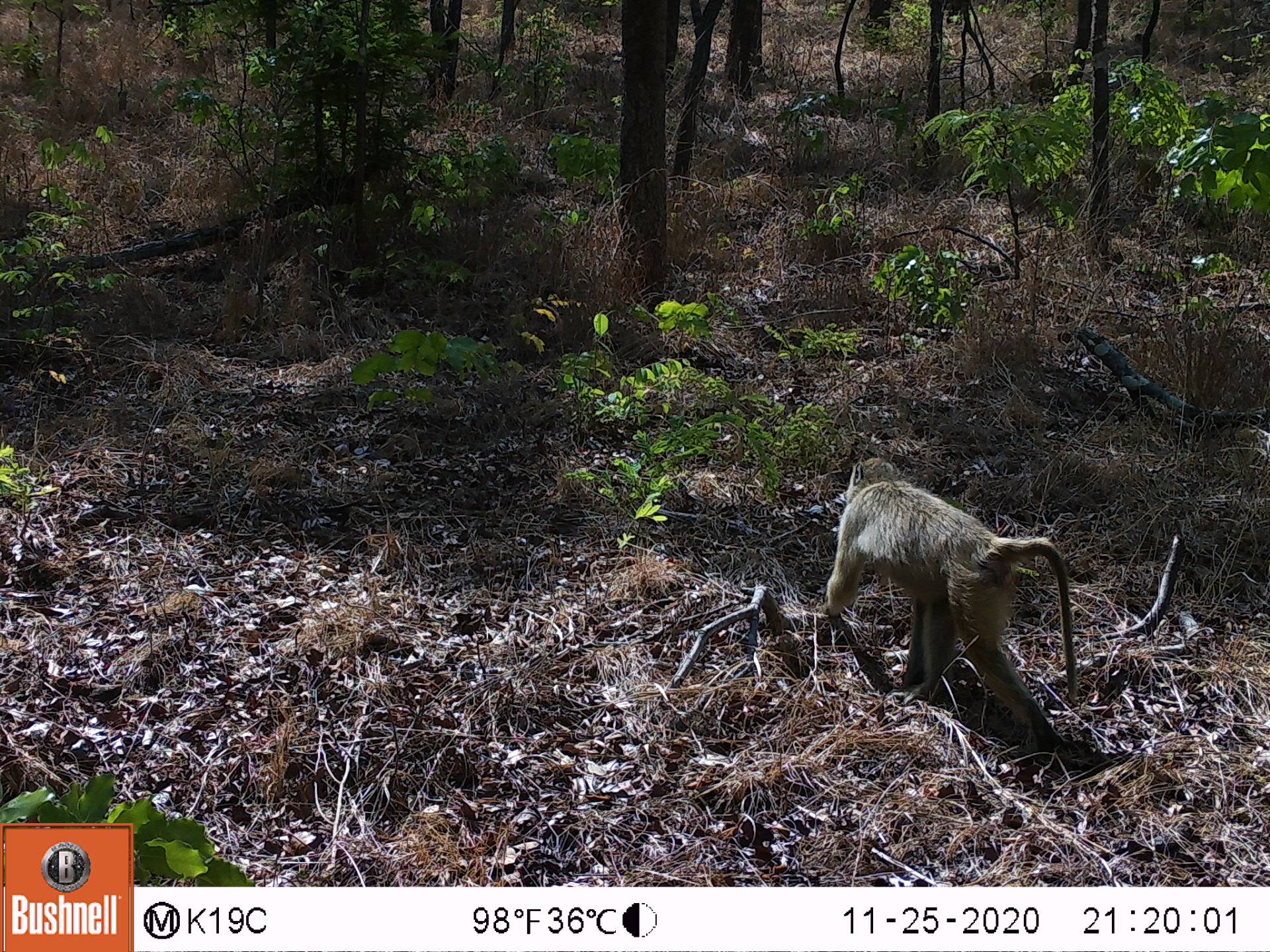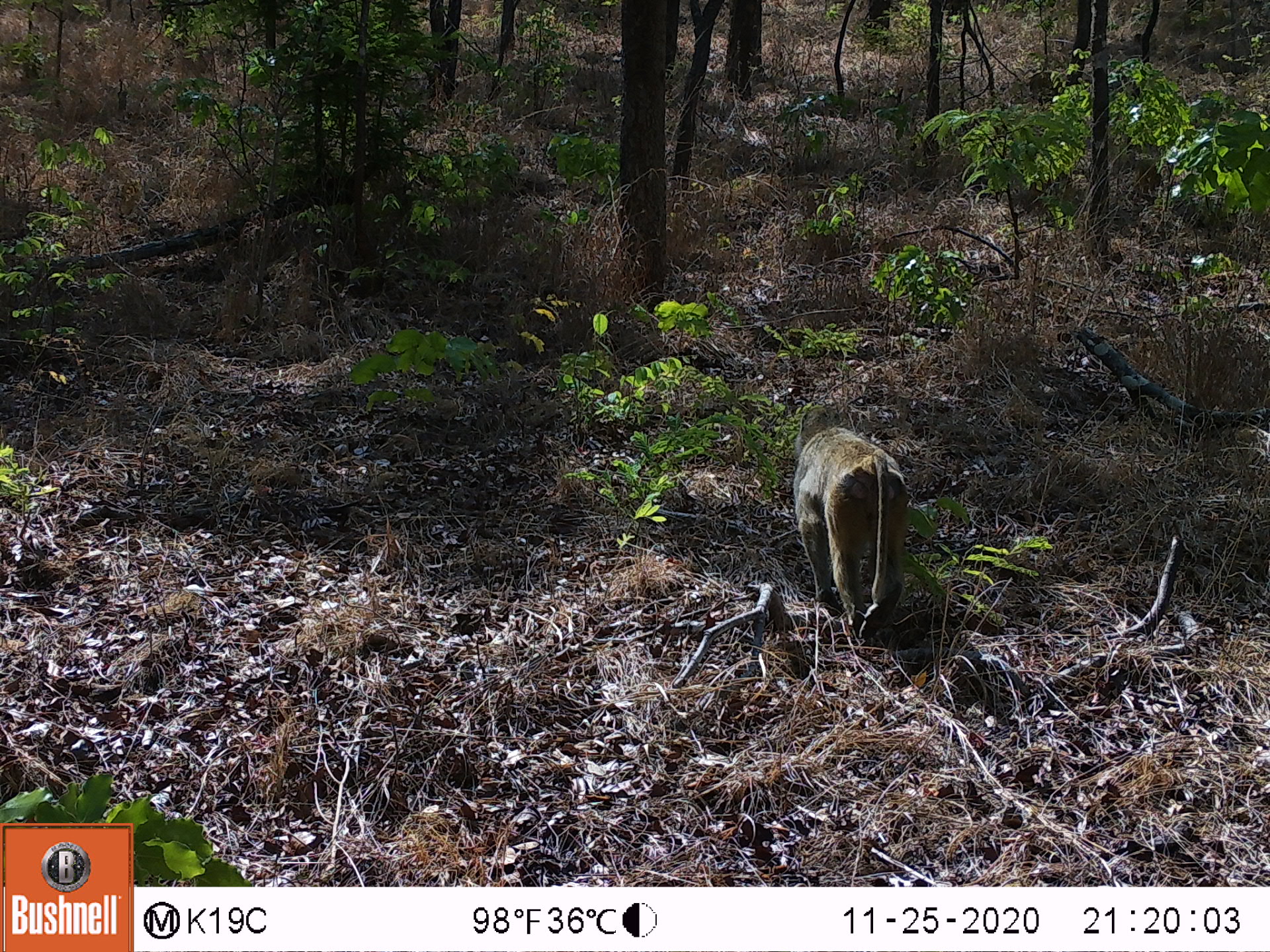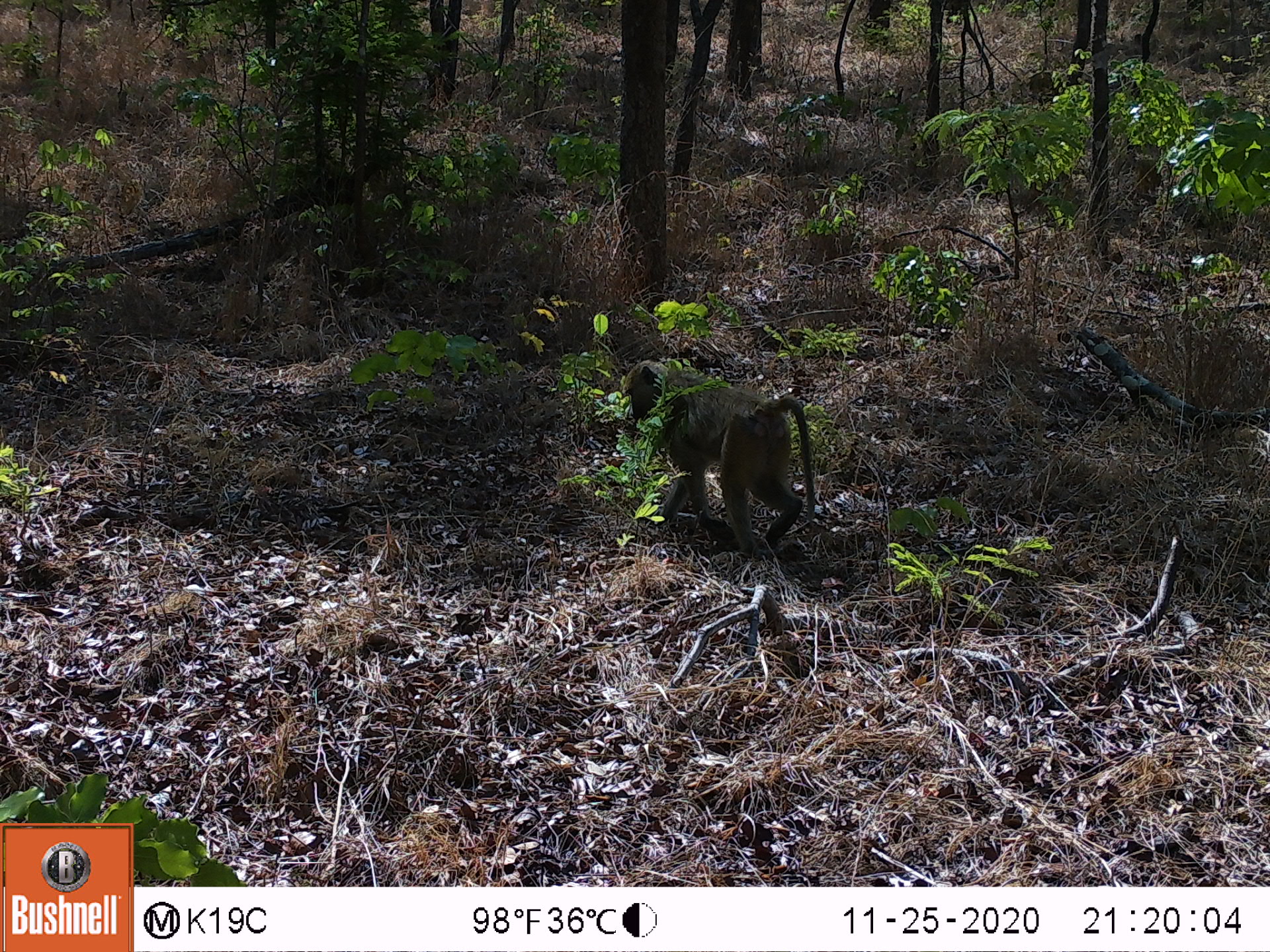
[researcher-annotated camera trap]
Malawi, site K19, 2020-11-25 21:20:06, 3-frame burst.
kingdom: Animalia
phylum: Chordata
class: Mammalia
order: Primates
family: Cercopithecidae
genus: Papio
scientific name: Papio cynocephalus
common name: yellow baboon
Yellow baboon (Papio cynocephalus), count 1.